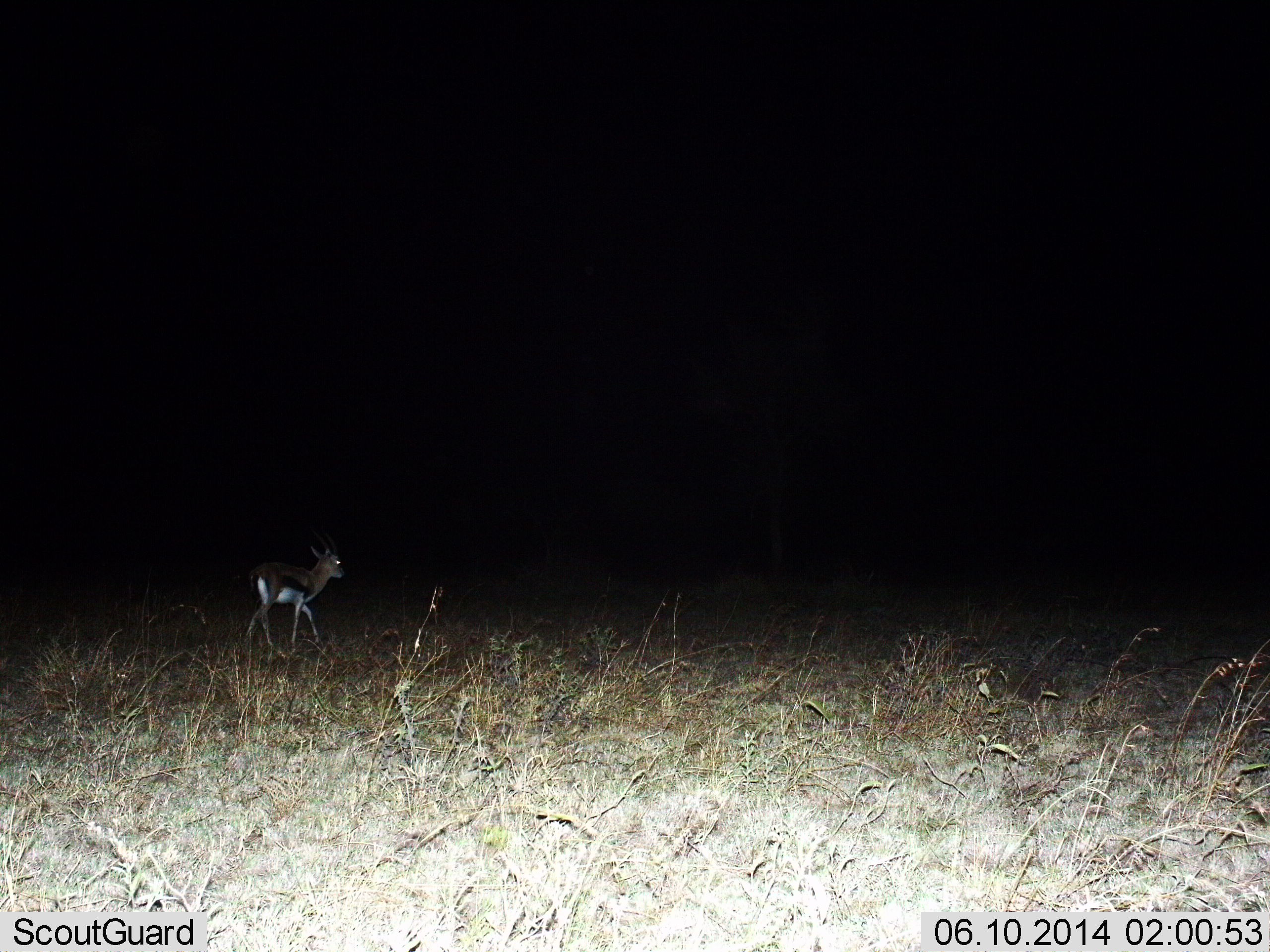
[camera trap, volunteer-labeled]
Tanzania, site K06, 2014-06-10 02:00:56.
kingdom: Animalia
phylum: Chordata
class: Mammalia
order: Artiodactyla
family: Bovidae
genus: Eudorcas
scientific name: Eudorcas thomsonii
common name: thomson's gazelle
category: gazellethomsons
Gazellethomsons (thomson's gazelle) (Eudorcas thomsonii), count 1. Behavior (volunteer vote fractions): standing 20%, resting 0%, moving 80%, interacting 0%. Young present (vote fraction): 20%. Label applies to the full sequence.